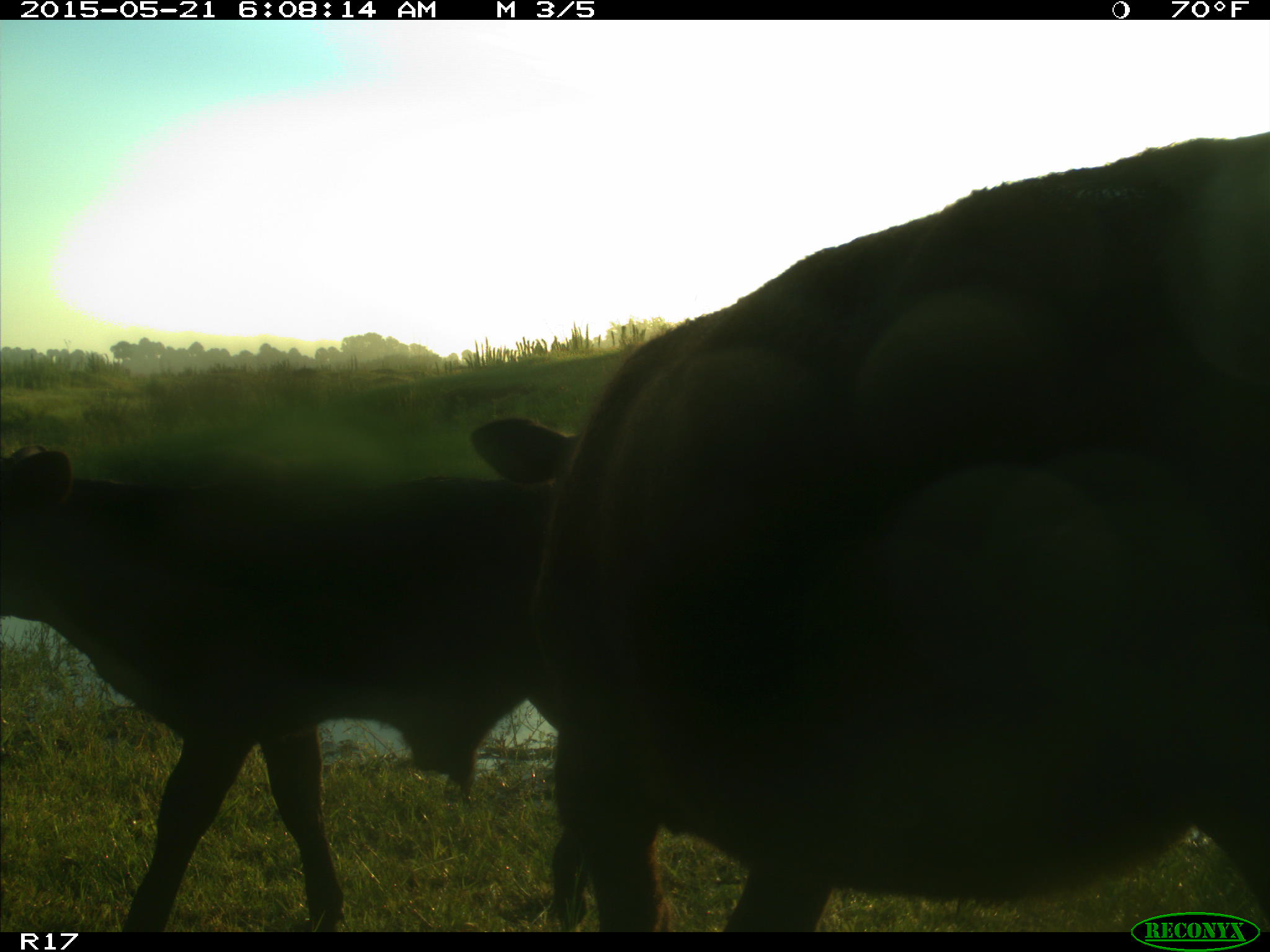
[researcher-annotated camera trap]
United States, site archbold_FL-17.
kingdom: Animalia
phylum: Chordata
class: Mammalia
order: Artiodactyla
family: Bovidae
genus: Bos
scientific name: Bos taurus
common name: domestic cow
Bos taurus (domestic cow).